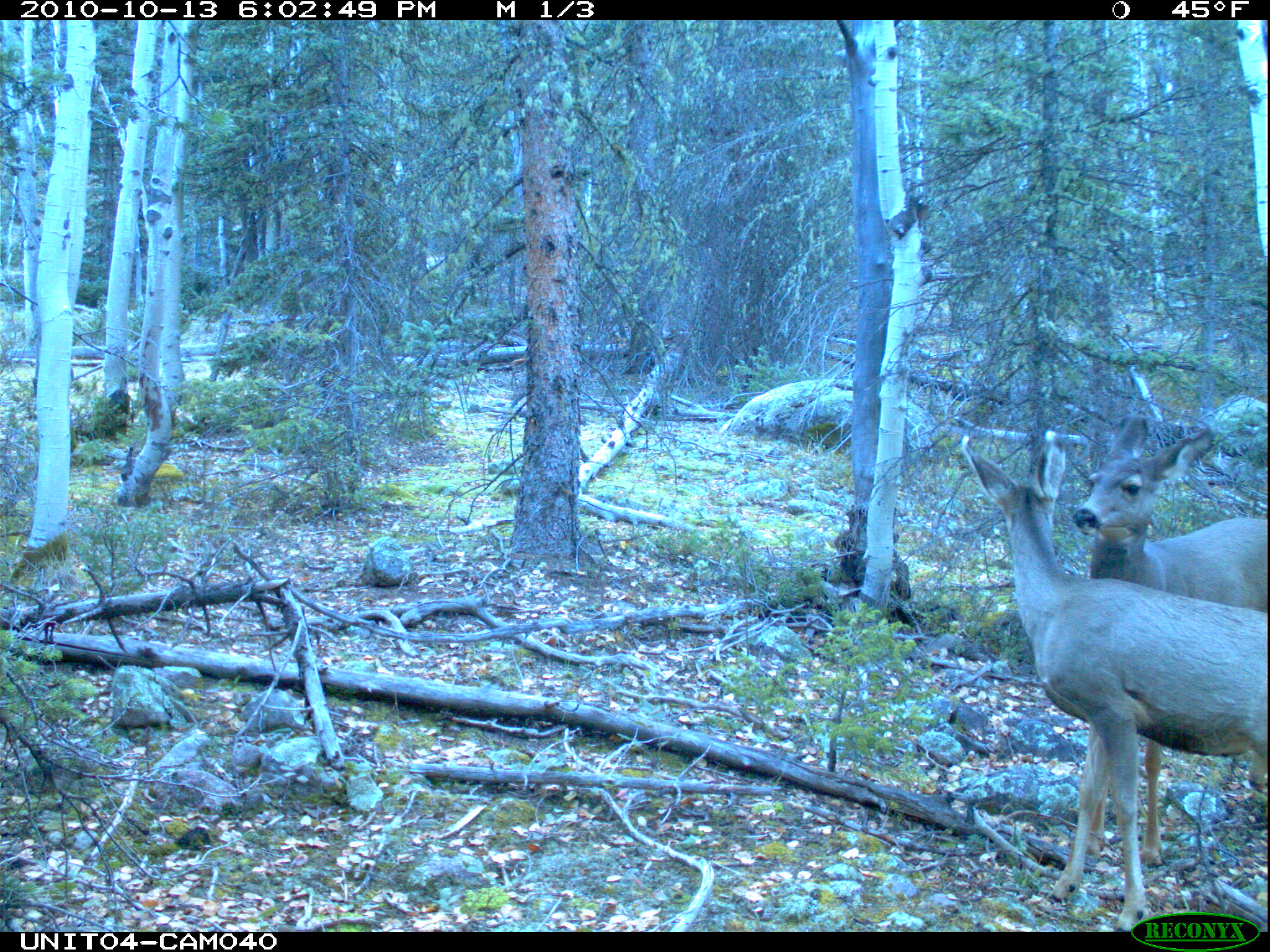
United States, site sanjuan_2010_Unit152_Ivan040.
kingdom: Animalia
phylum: Chordata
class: Mammalia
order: Artiodactyla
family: Cervidae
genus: Odocoileus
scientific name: Odocoileus hemionus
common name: mule deer